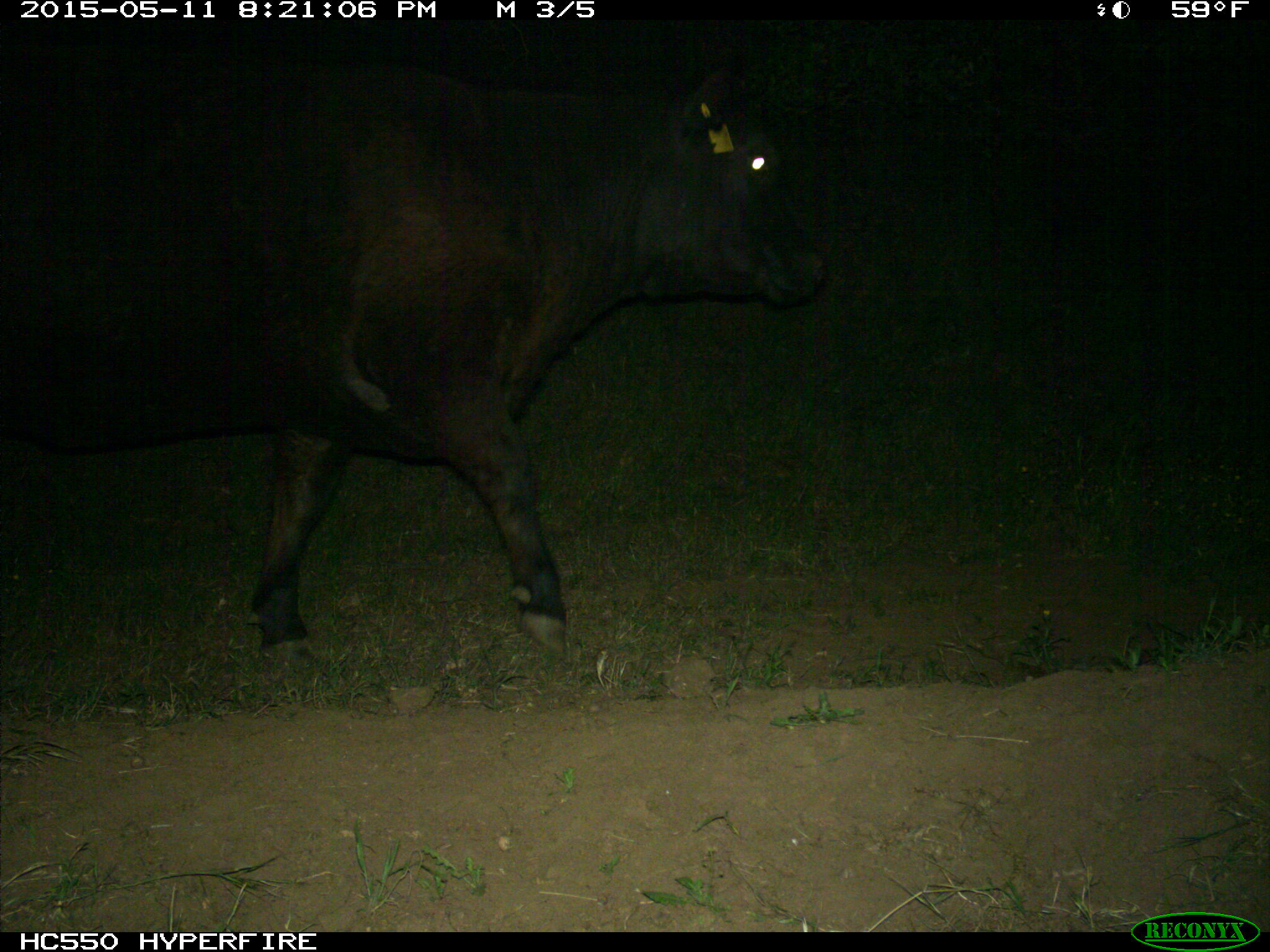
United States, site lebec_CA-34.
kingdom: Animalia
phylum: Chordata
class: Mammalia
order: Artiodactyla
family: Bovidae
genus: Bos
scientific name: Bos taurus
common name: domestic cow